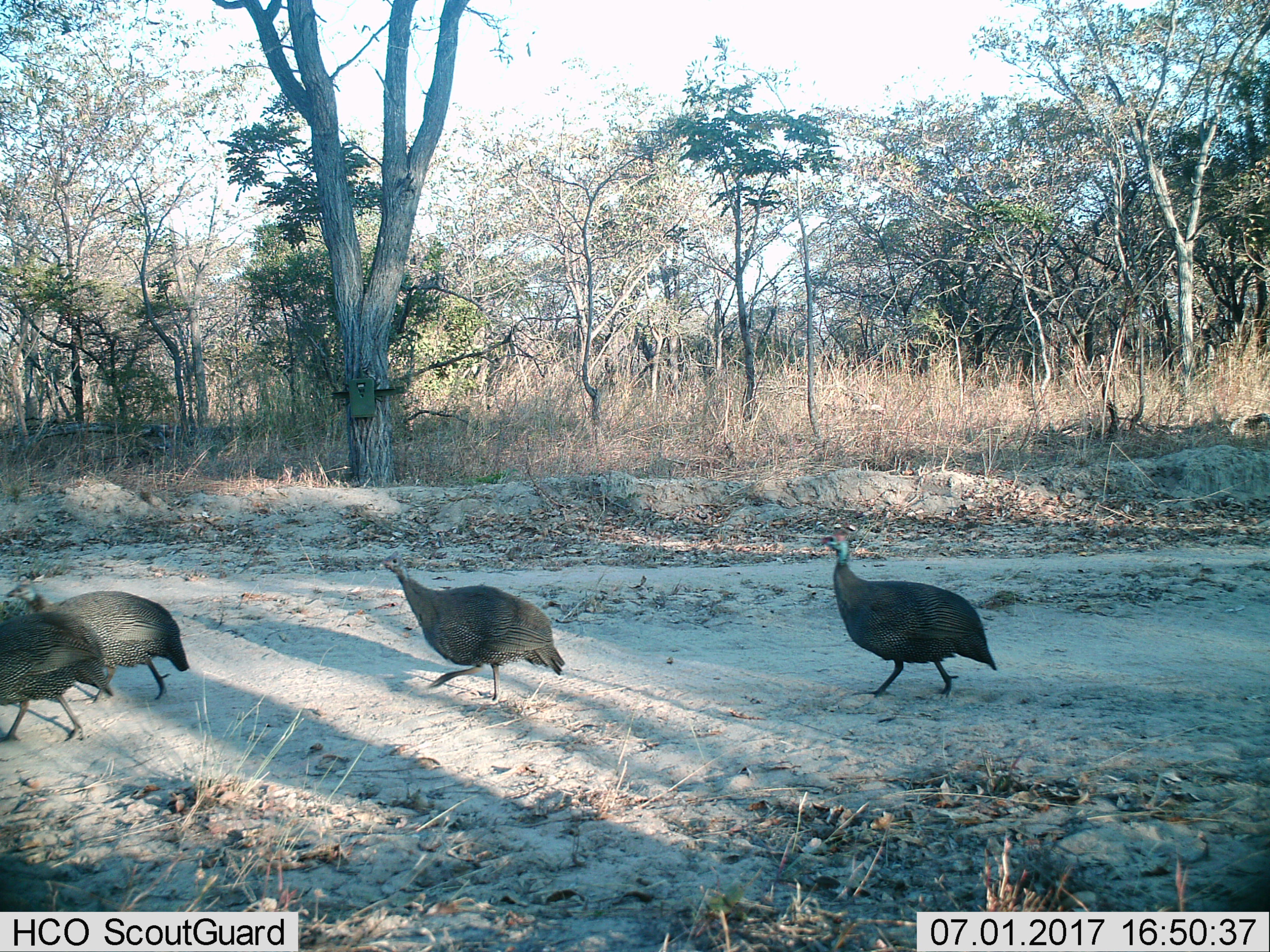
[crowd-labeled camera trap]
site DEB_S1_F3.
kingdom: Animalia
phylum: Chordata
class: Aves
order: Galliformes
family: Numididae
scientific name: Numididae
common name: guineafowl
Guineafowl (Numididae), count 4. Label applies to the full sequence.